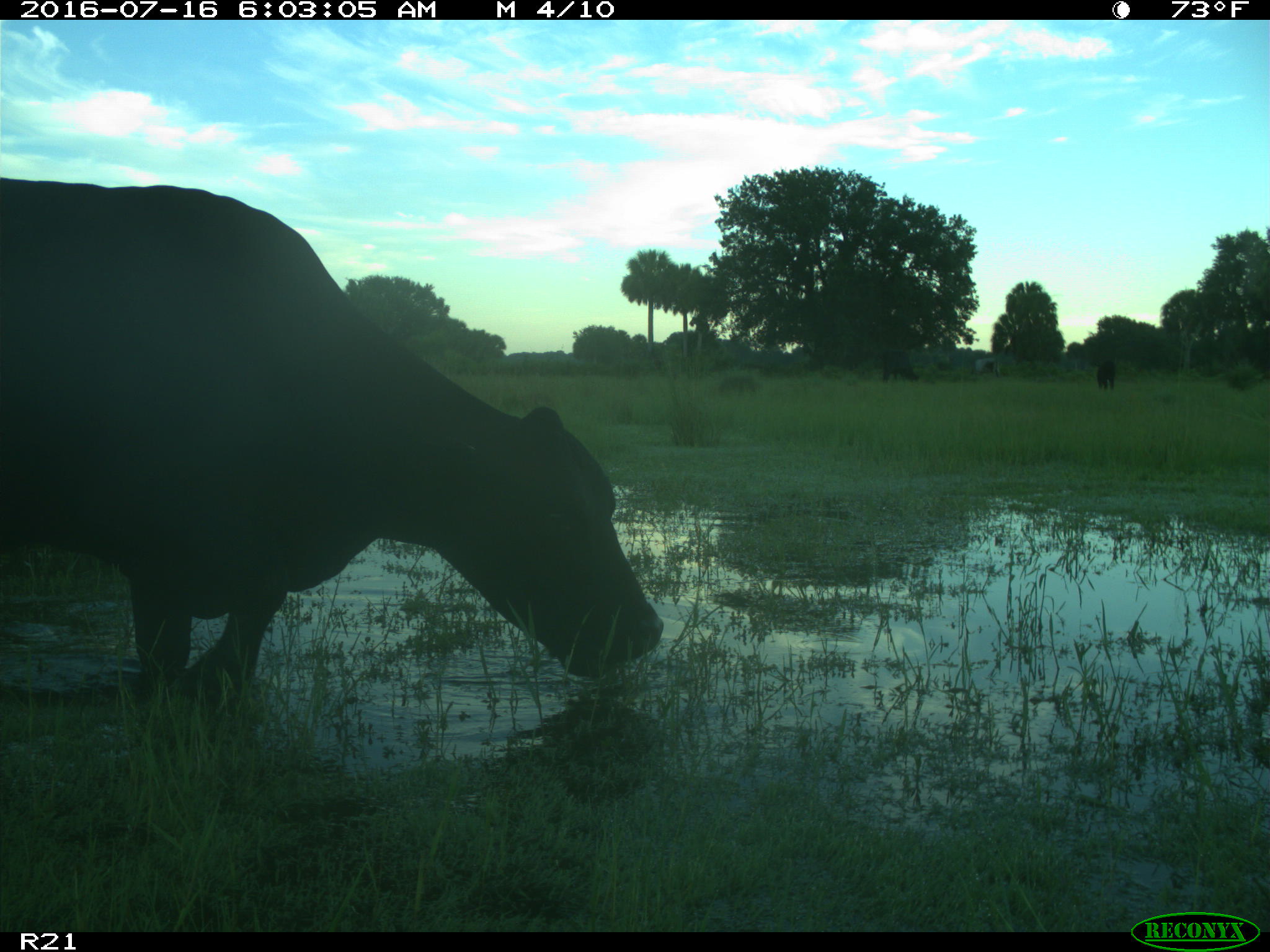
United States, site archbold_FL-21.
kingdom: Animalia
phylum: Chordata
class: Mammalia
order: Artiodactyla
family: Bovidae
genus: Bos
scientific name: Bos taurus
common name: domestic cow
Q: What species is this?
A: Bos taurus (domestic cow).